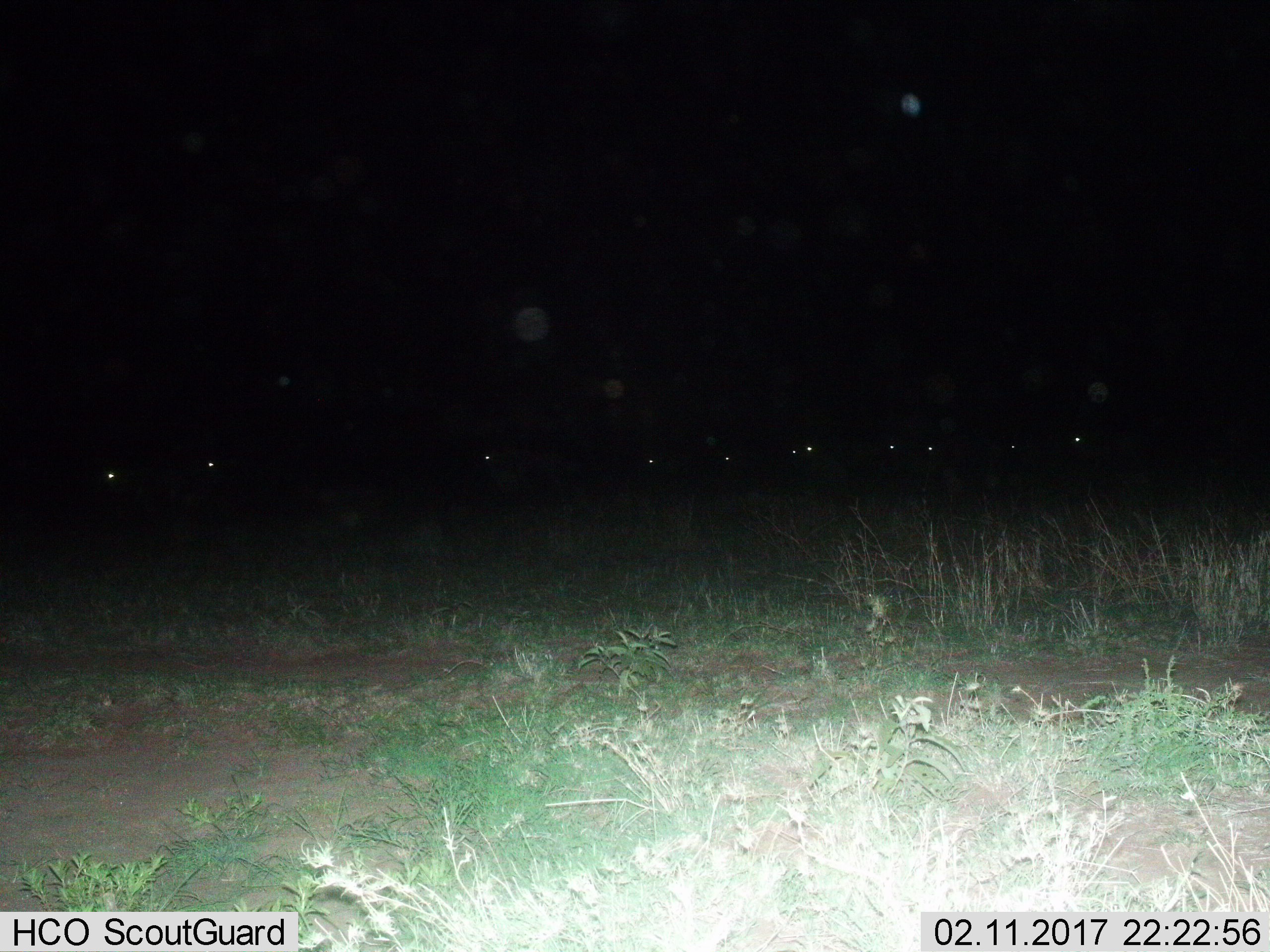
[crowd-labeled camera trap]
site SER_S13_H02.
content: unidentified animal